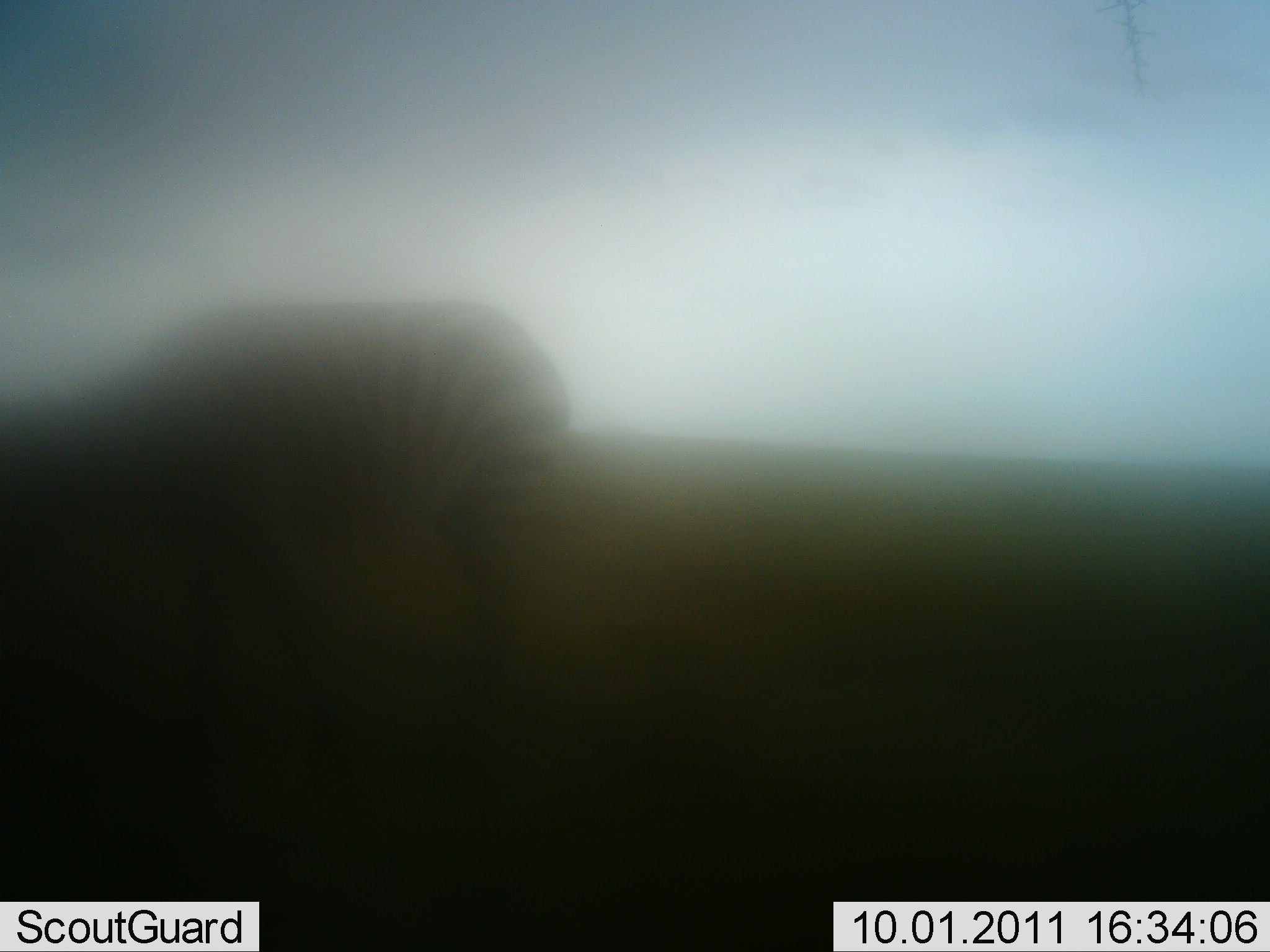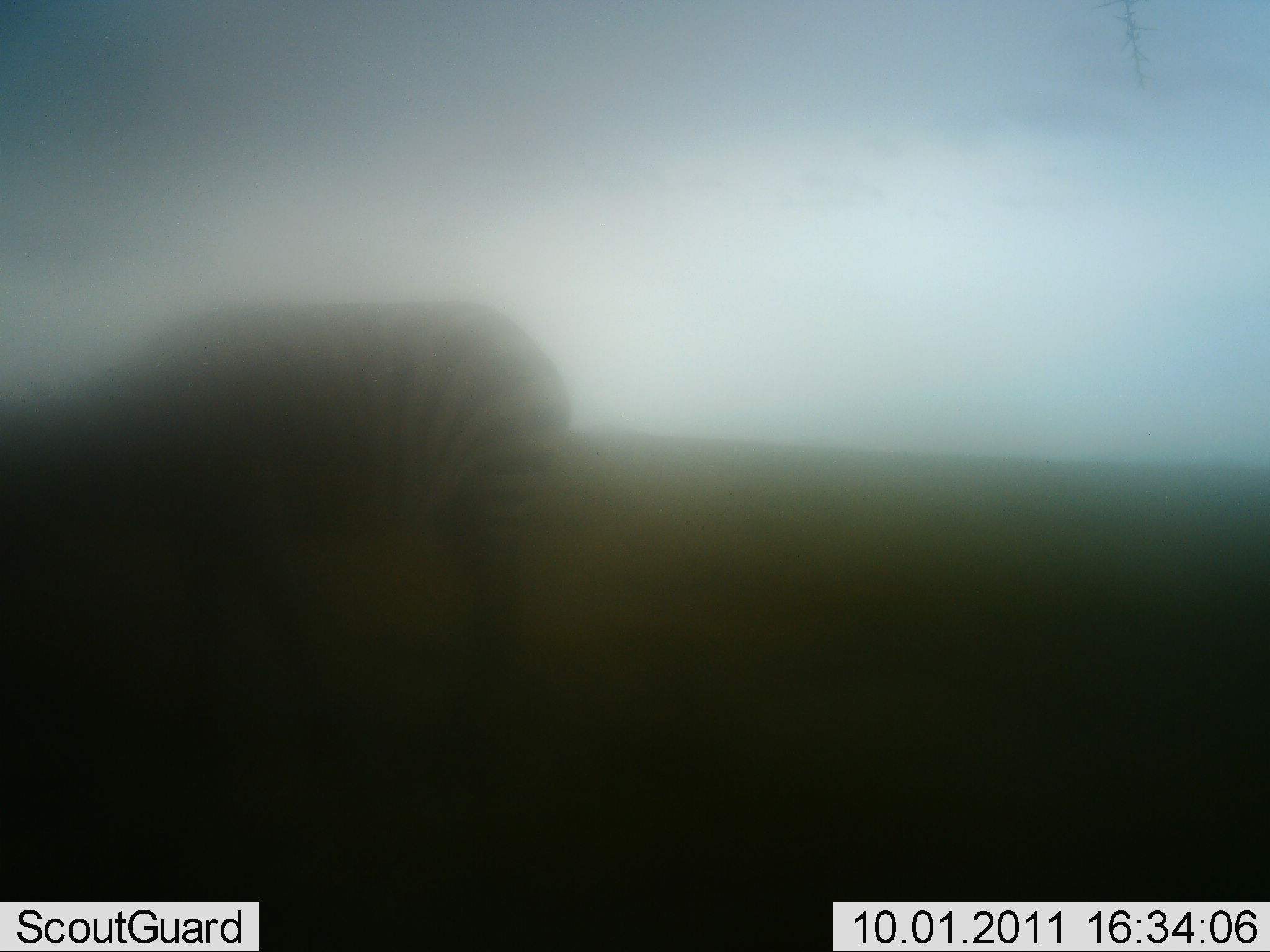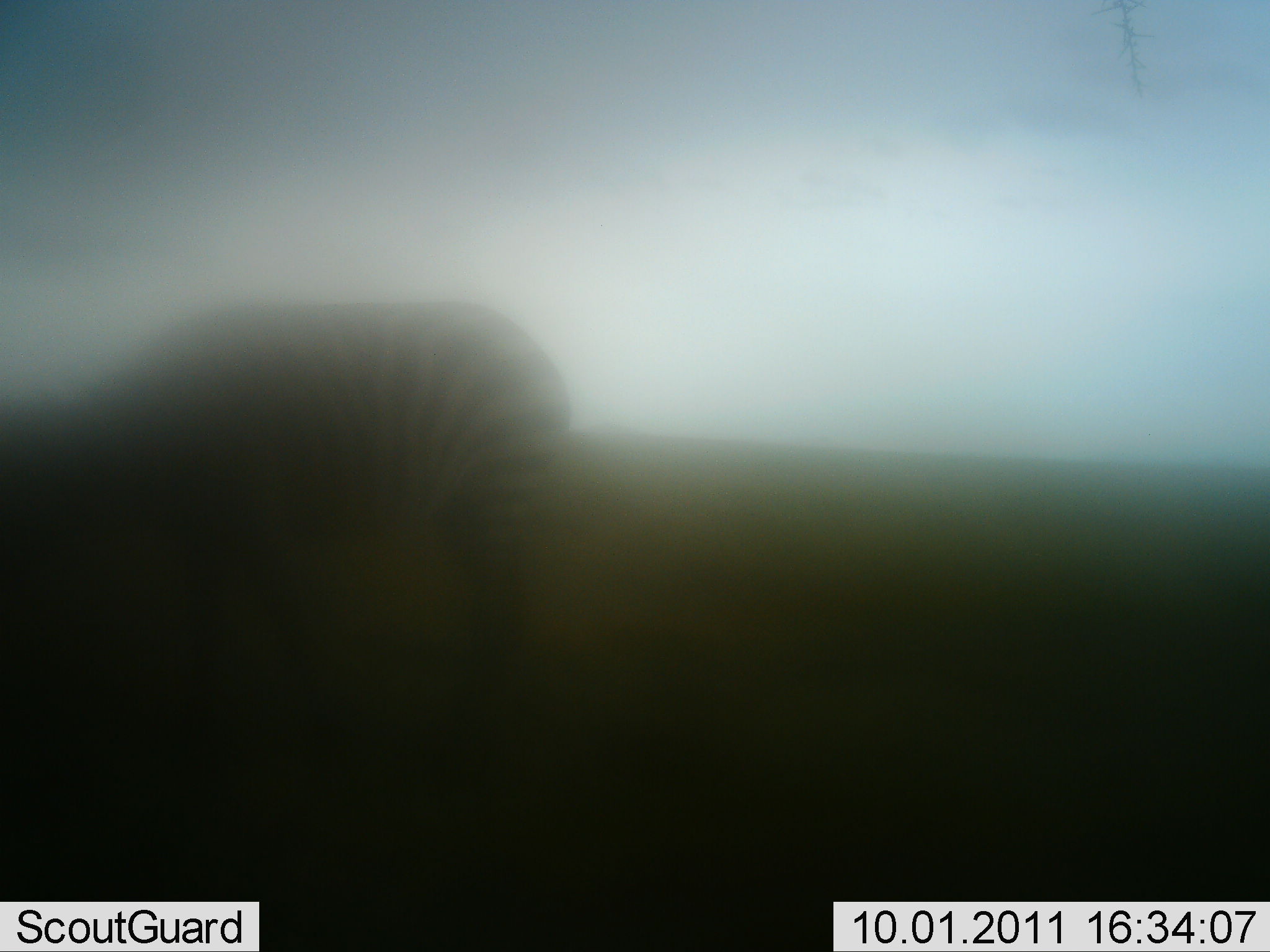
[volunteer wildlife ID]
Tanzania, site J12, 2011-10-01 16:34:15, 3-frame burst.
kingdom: Animalia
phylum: Chordata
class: Mammalia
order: Perissodactyla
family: Equidae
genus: Equus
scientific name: Equus quagga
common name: plains zebra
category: zebra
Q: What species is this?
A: Zebra (plains zebra) (Equus quagga).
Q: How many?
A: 1.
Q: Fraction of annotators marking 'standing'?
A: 45%.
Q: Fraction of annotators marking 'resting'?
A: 0%.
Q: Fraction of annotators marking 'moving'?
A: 0%.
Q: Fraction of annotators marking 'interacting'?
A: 0%.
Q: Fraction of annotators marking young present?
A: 0%.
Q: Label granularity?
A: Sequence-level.